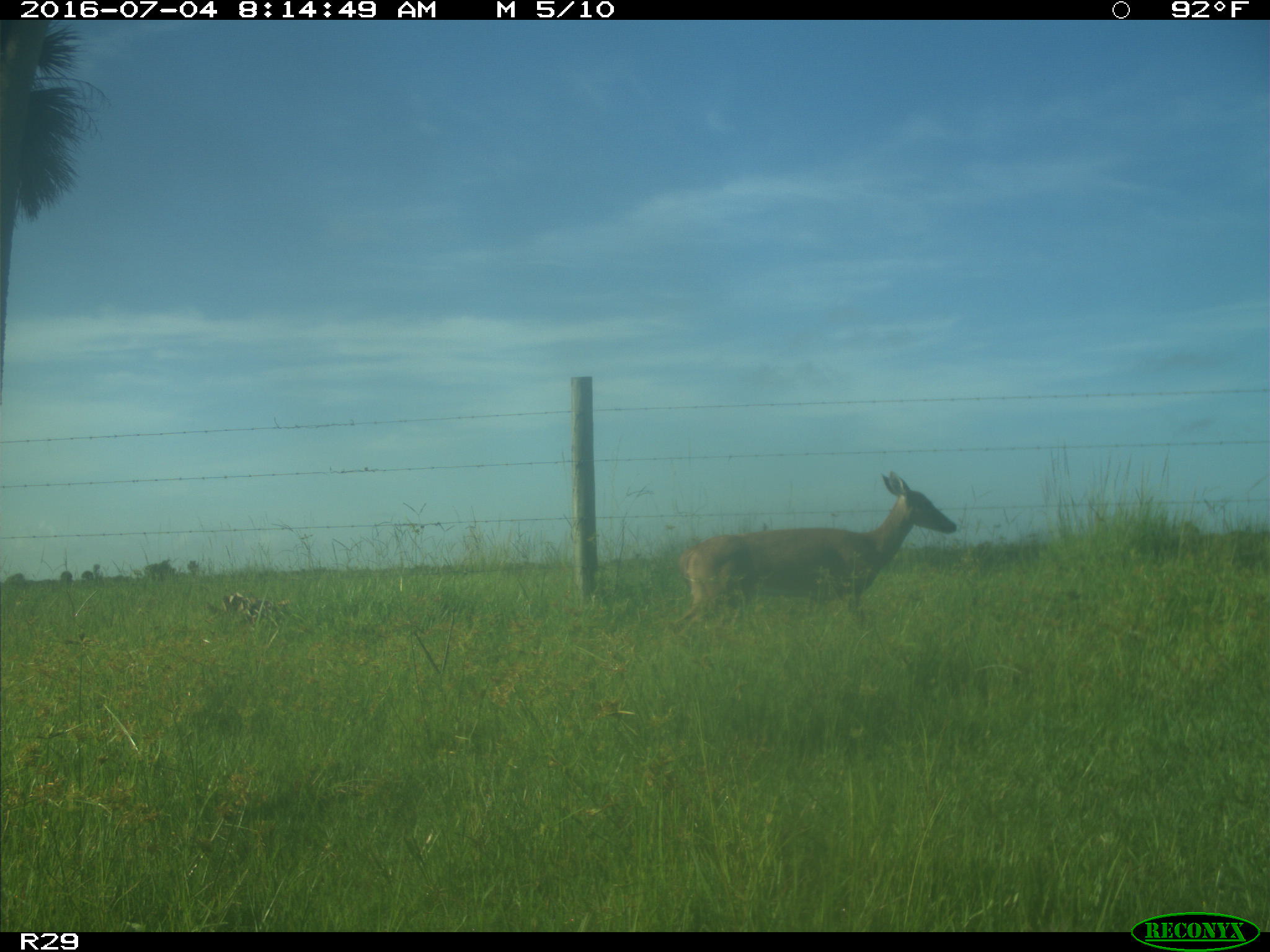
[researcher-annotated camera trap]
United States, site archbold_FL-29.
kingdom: Animalia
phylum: Chordata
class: Mammalia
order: Artiodactyla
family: Cervidae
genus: Odocoileus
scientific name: Odocoileus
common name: deer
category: unidentified deer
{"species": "unidentified deer (deer) (Odocoileus)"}